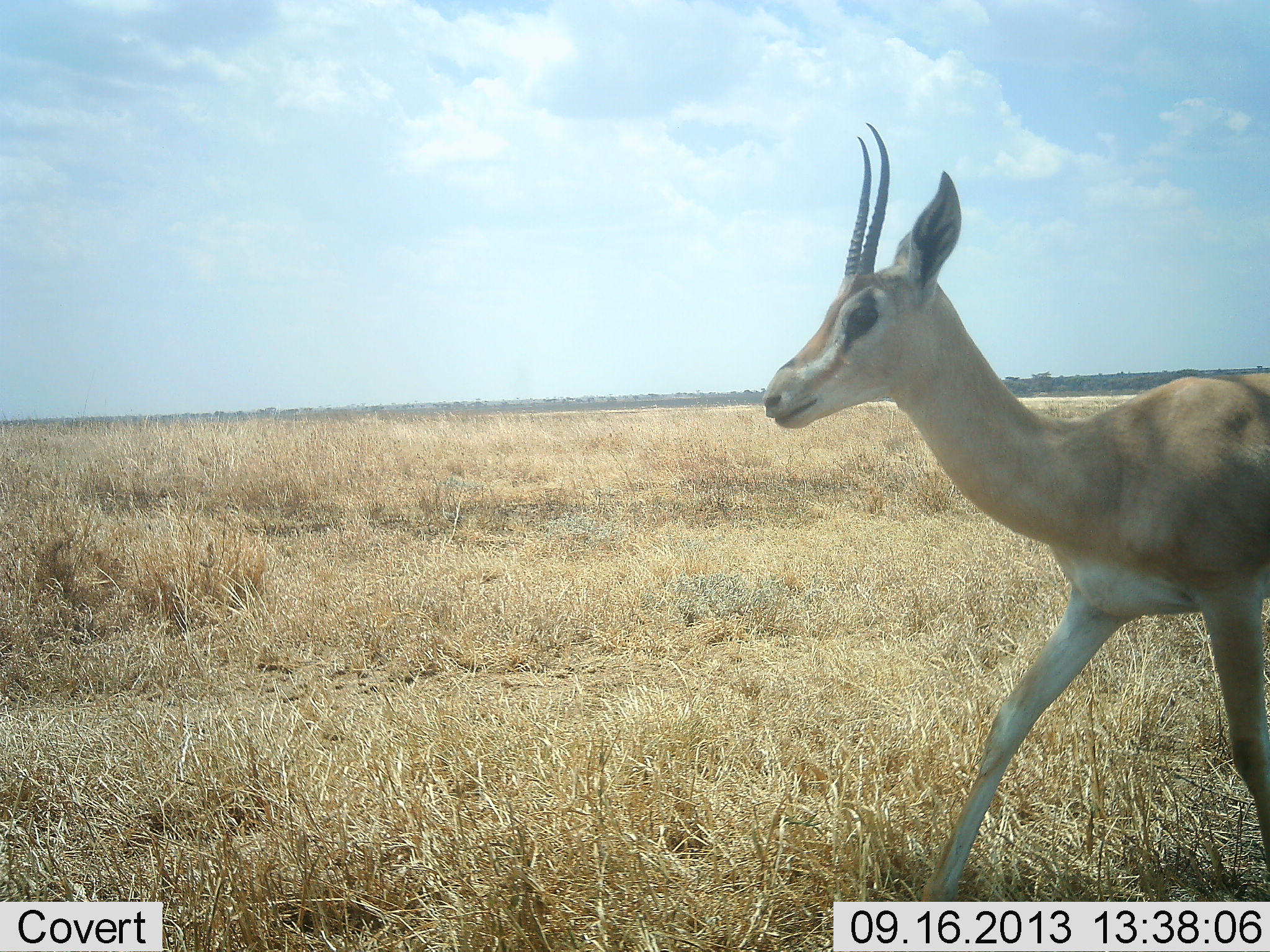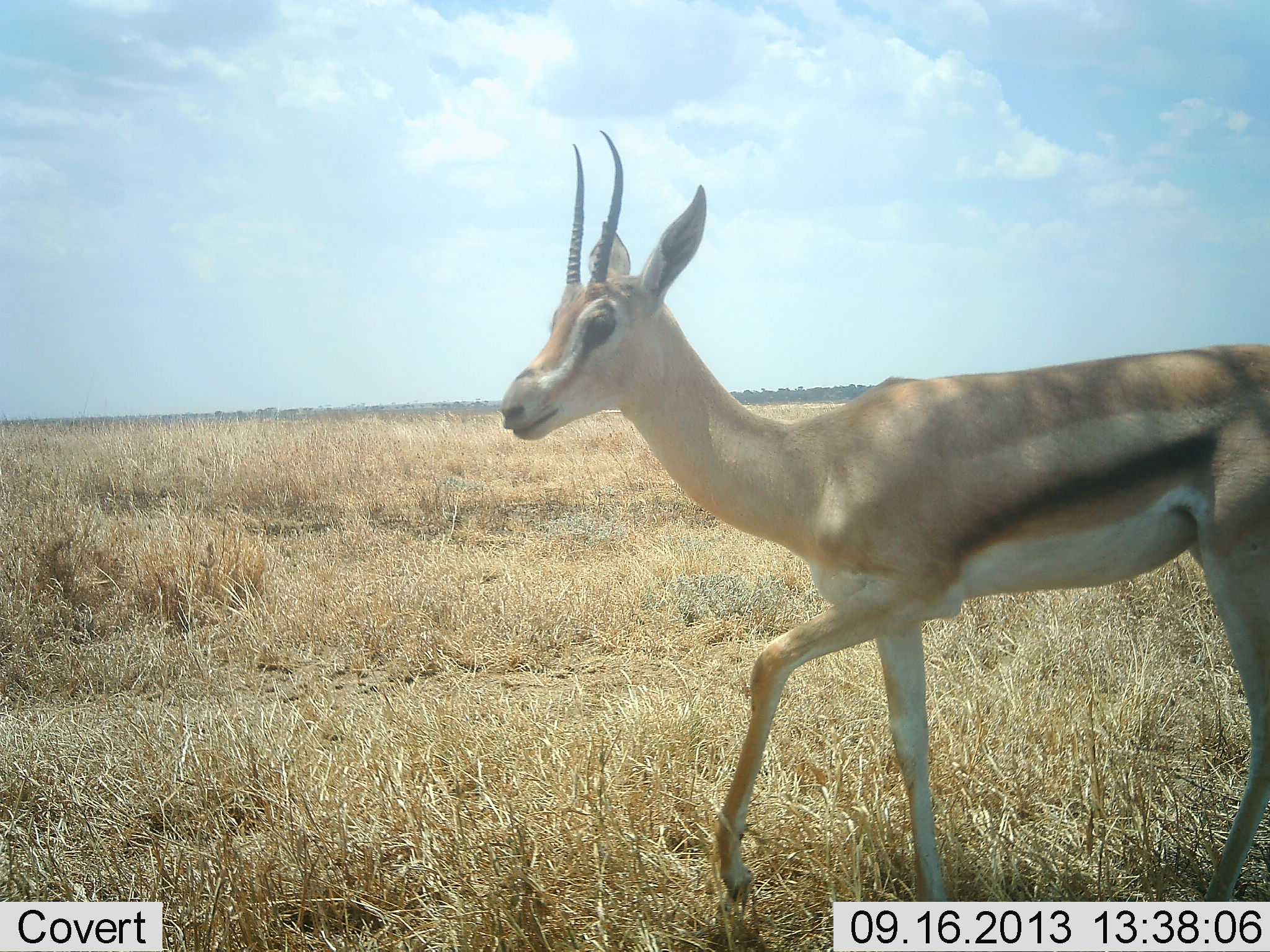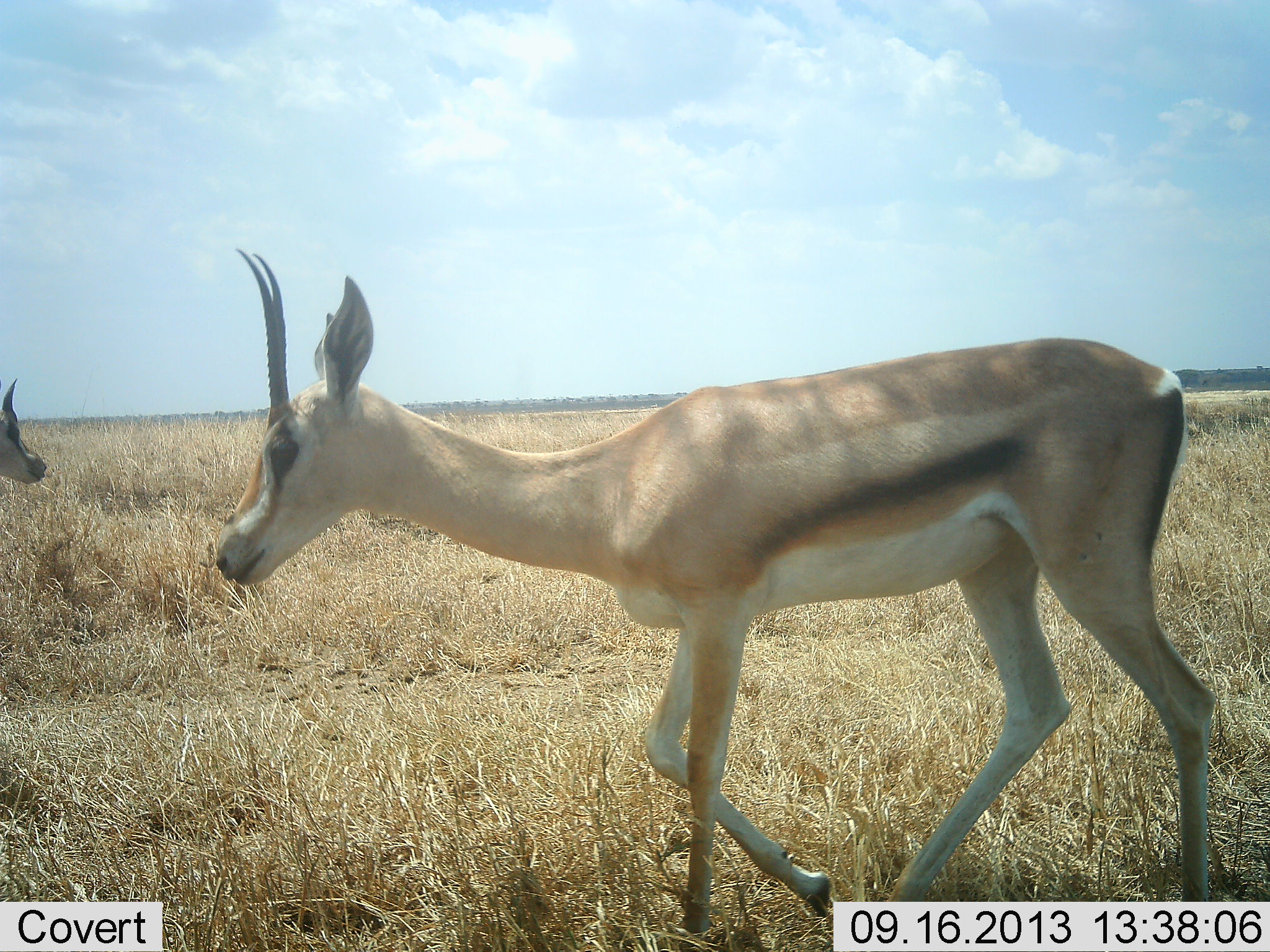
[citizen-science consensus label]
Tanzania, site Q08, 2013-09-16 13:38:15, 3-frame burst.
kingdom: Animalia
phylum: Chordata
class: Mammalia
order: Artiodactyla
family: Bovidae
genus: Nanger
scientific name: Nanger granti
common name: grant's gazelle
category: gazellegrants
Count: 2.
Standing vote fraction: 20%.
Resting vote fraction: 0%.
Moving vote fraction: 80%.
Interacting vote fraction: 10%.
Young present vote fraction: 20%.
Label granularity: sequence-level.